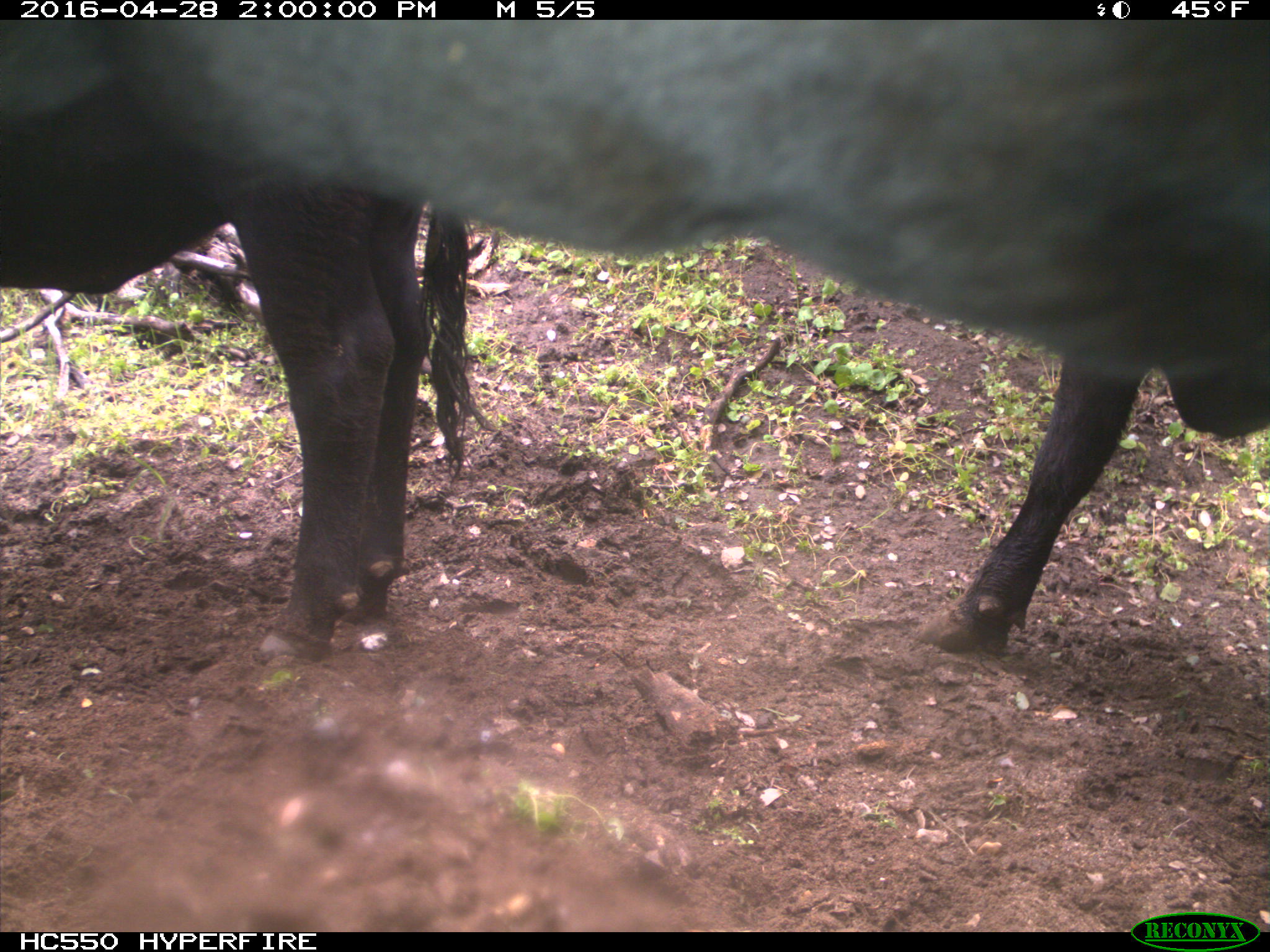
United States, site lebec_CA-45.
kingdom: Animalia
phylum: Chordata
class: Mammalia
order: Artiodactyla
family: Bovidae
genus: Bos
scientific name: Bos taurus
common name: domestic cow